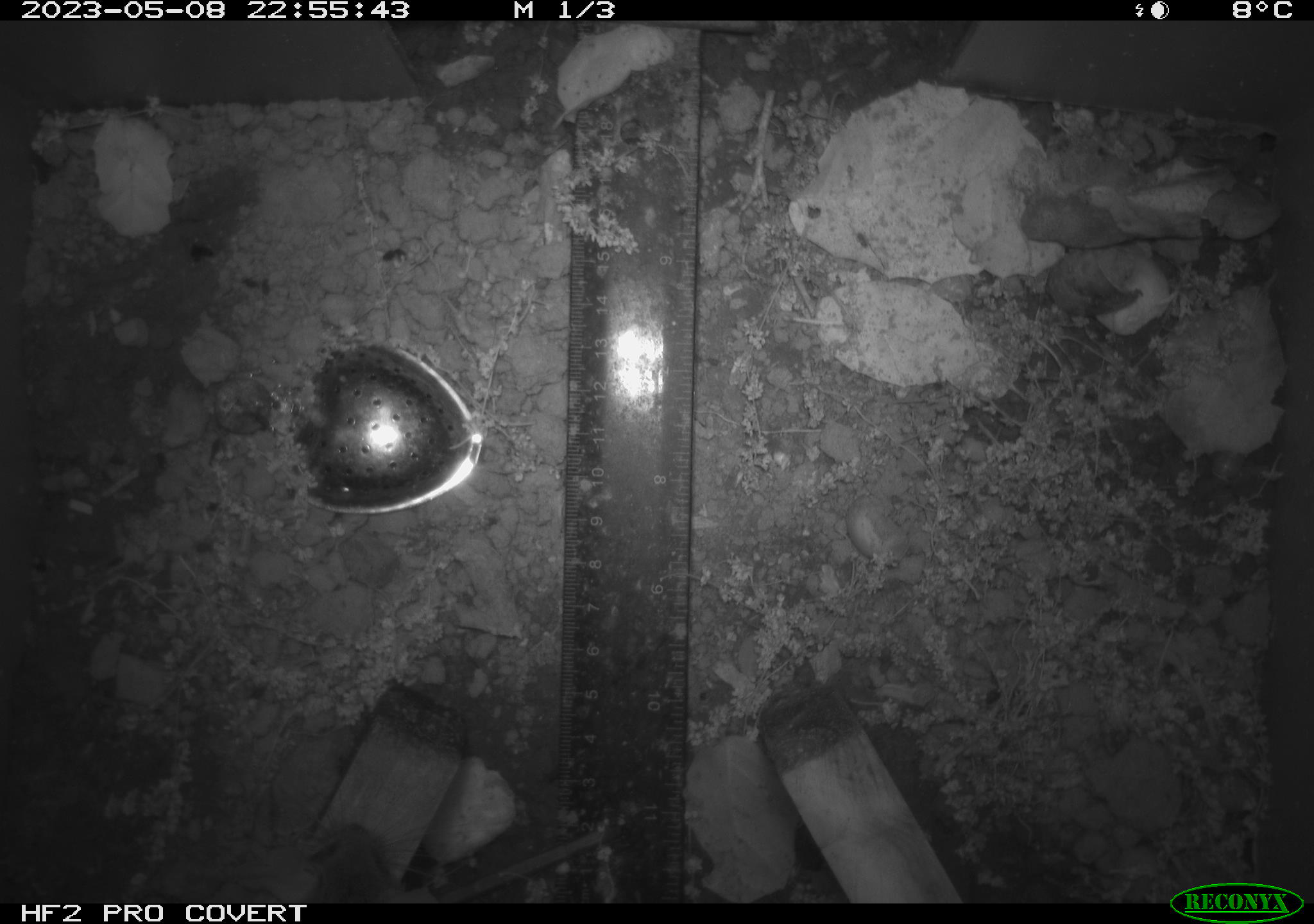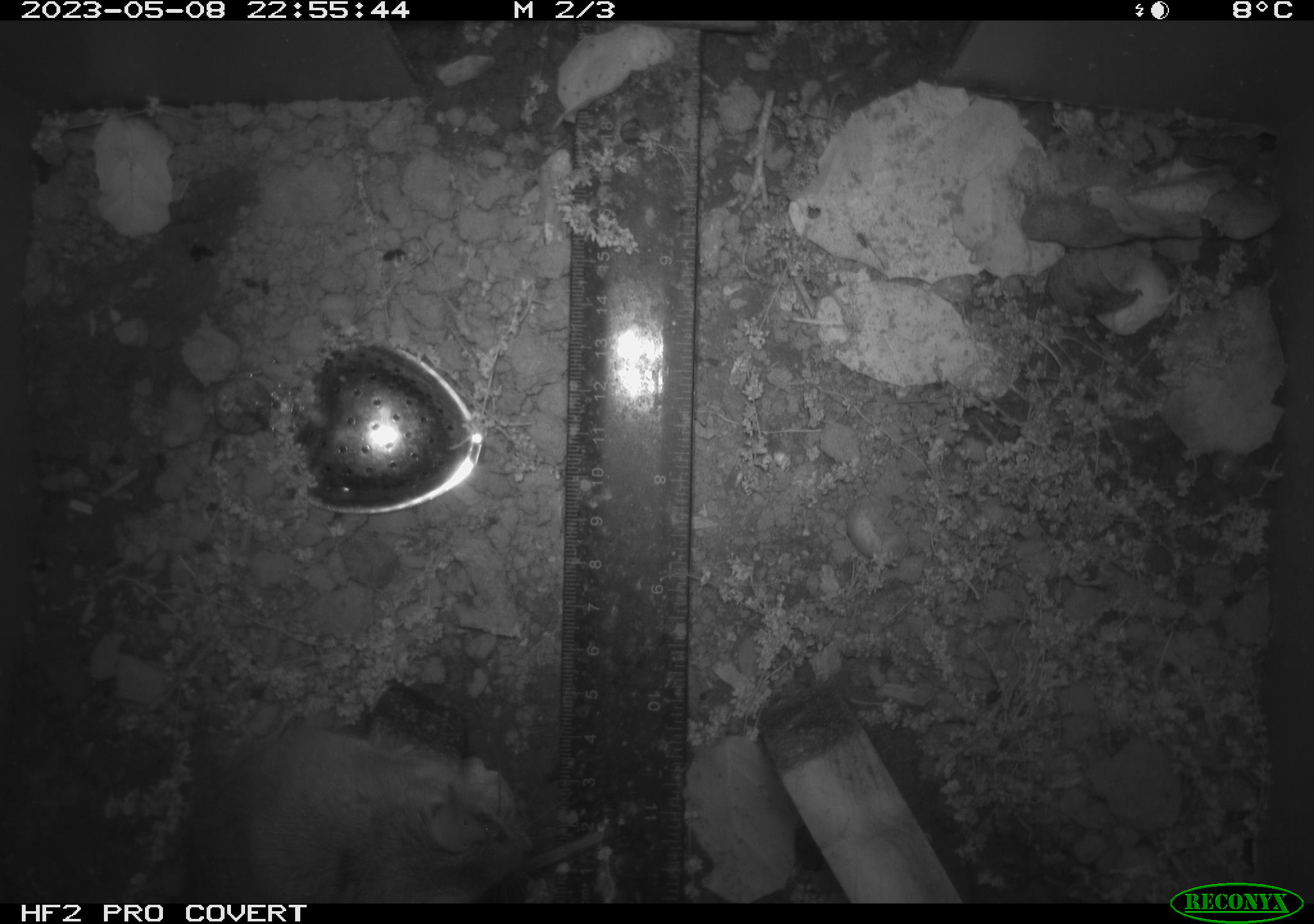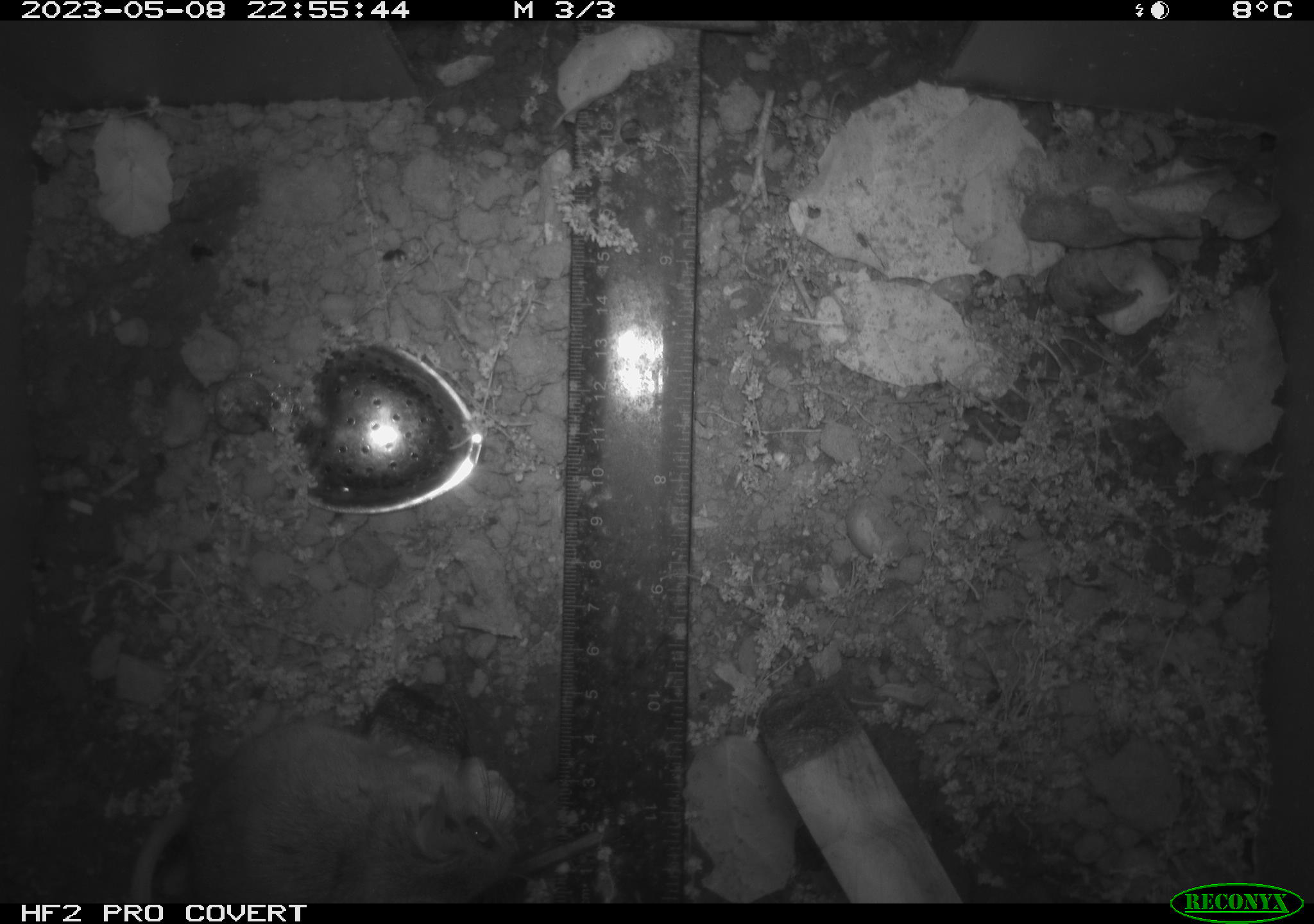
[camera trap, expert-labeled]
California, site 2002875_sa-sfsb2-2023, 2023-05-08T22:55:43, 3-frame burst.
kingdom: Animalia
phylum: Chordata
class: Mammalia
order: Rodentia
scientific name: Rodentia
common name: mouse species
Mouse species (Rodentia).